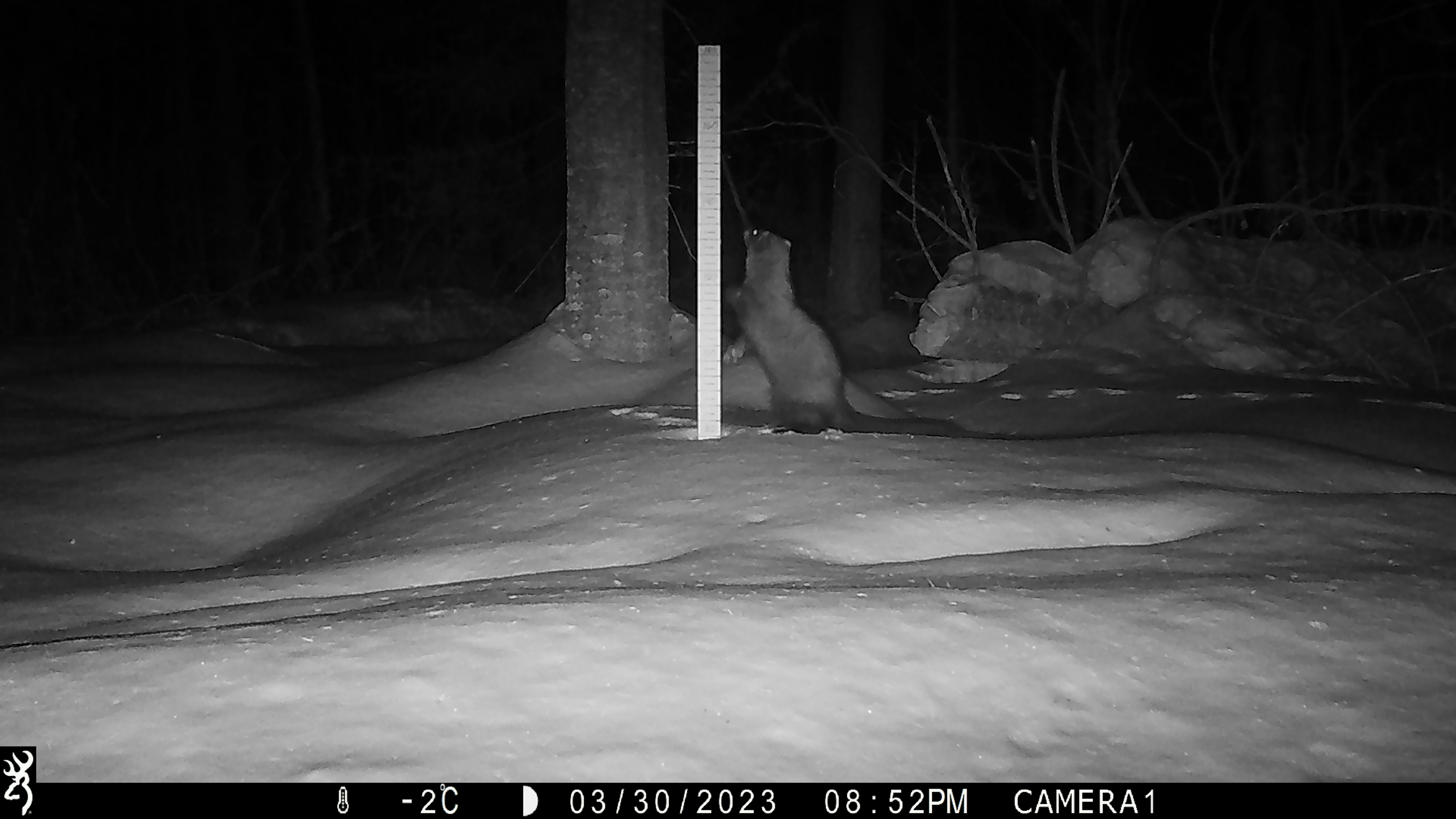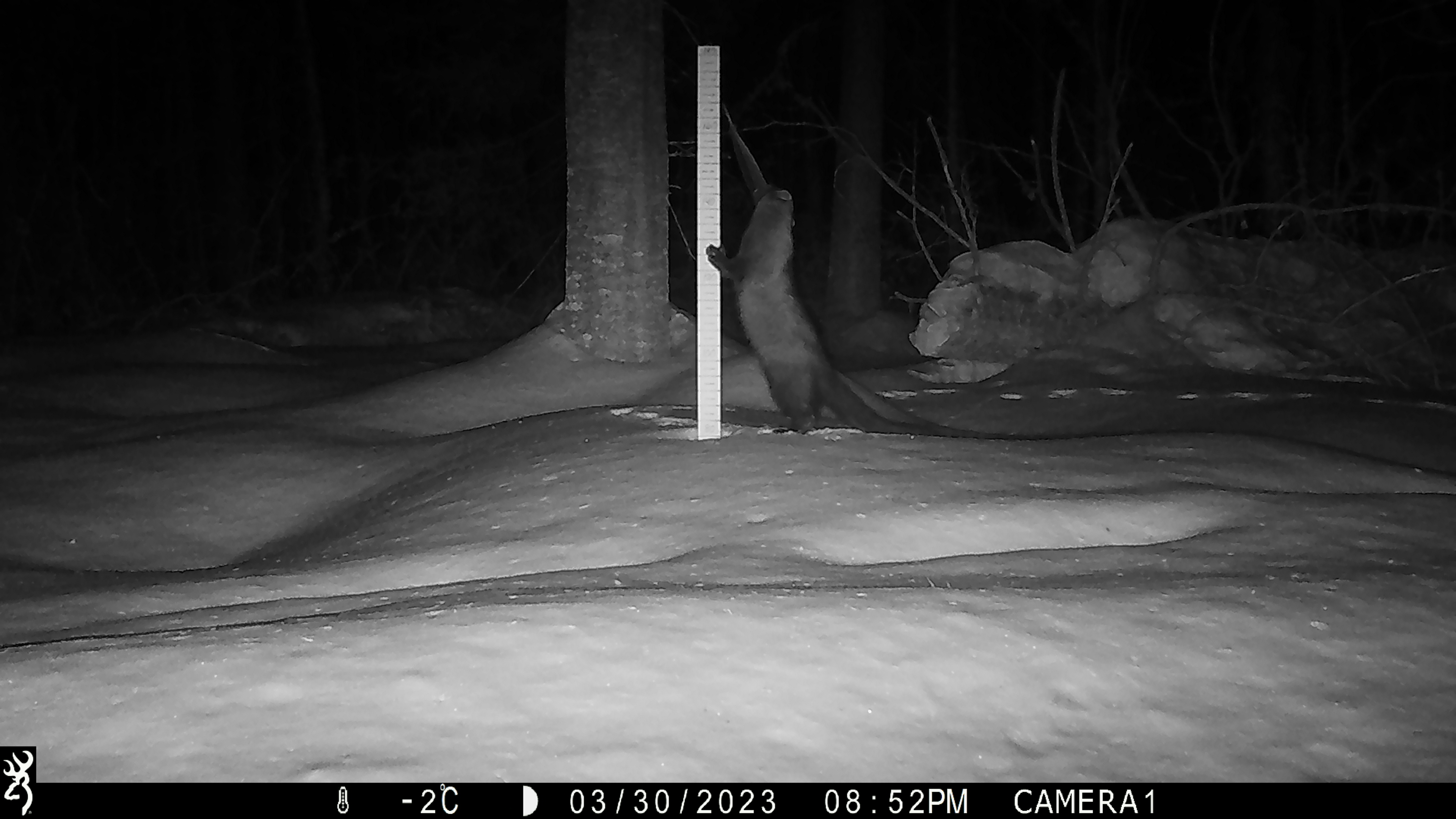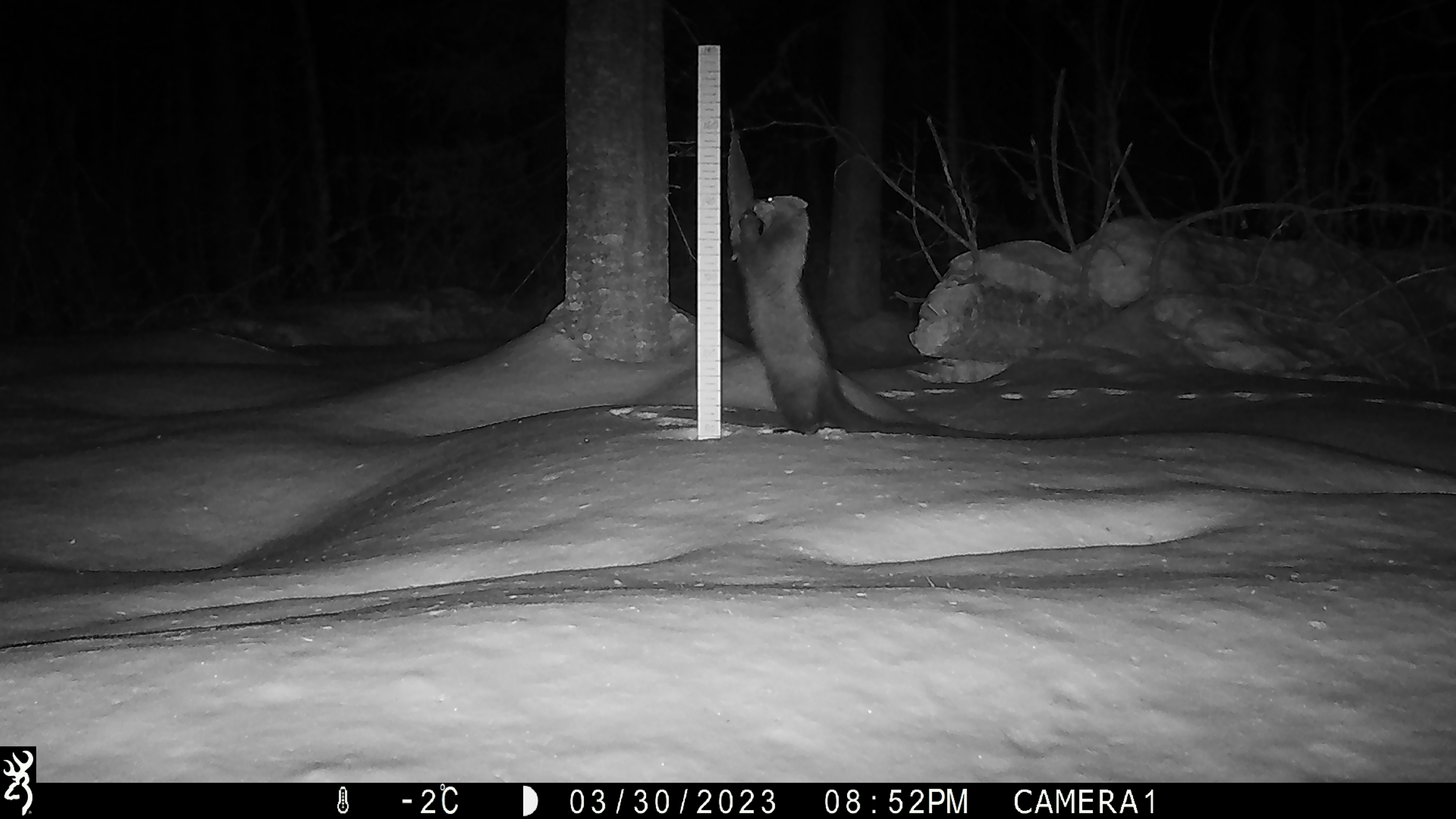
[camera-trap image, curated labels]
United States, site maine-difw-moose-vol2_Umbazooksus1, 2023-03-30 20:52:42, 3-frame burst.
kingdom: Animalia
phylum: Chordata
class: Mammalia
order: Carnivora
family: Mustelidae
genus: Pekania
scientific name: Pekania pennanti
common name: fisher